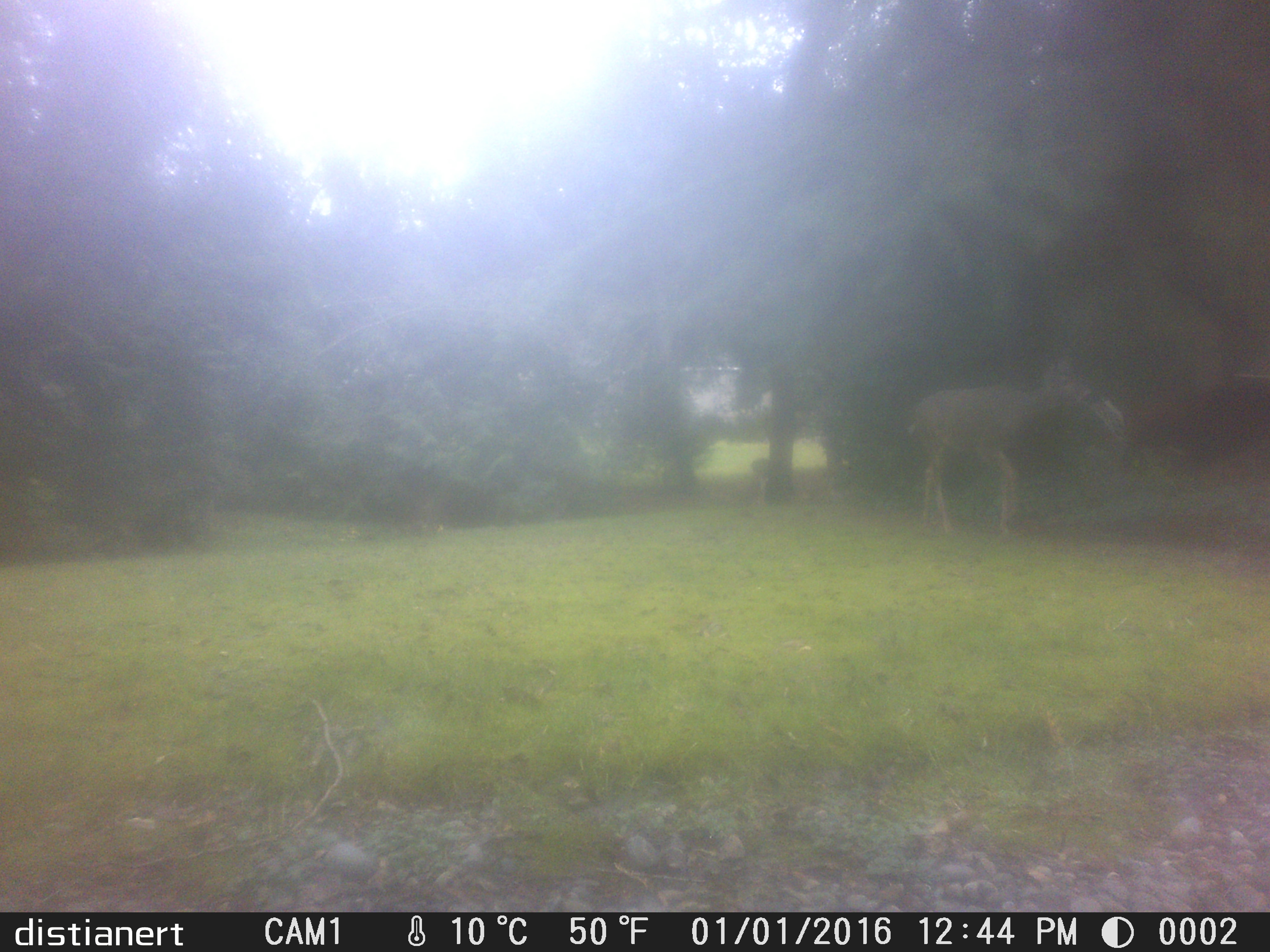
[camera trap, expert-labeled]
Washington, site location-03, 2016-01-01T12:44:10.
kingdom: Animalia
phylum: Chordata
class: Mammalia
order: Artiodactyla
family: Cervidae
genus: Odocoileus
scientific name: Odocoileus hemionus columbianus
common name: columbian blacktail deer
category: deer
Deer (columbian blacktail deer) (Odocoileus hemionus columbianus).